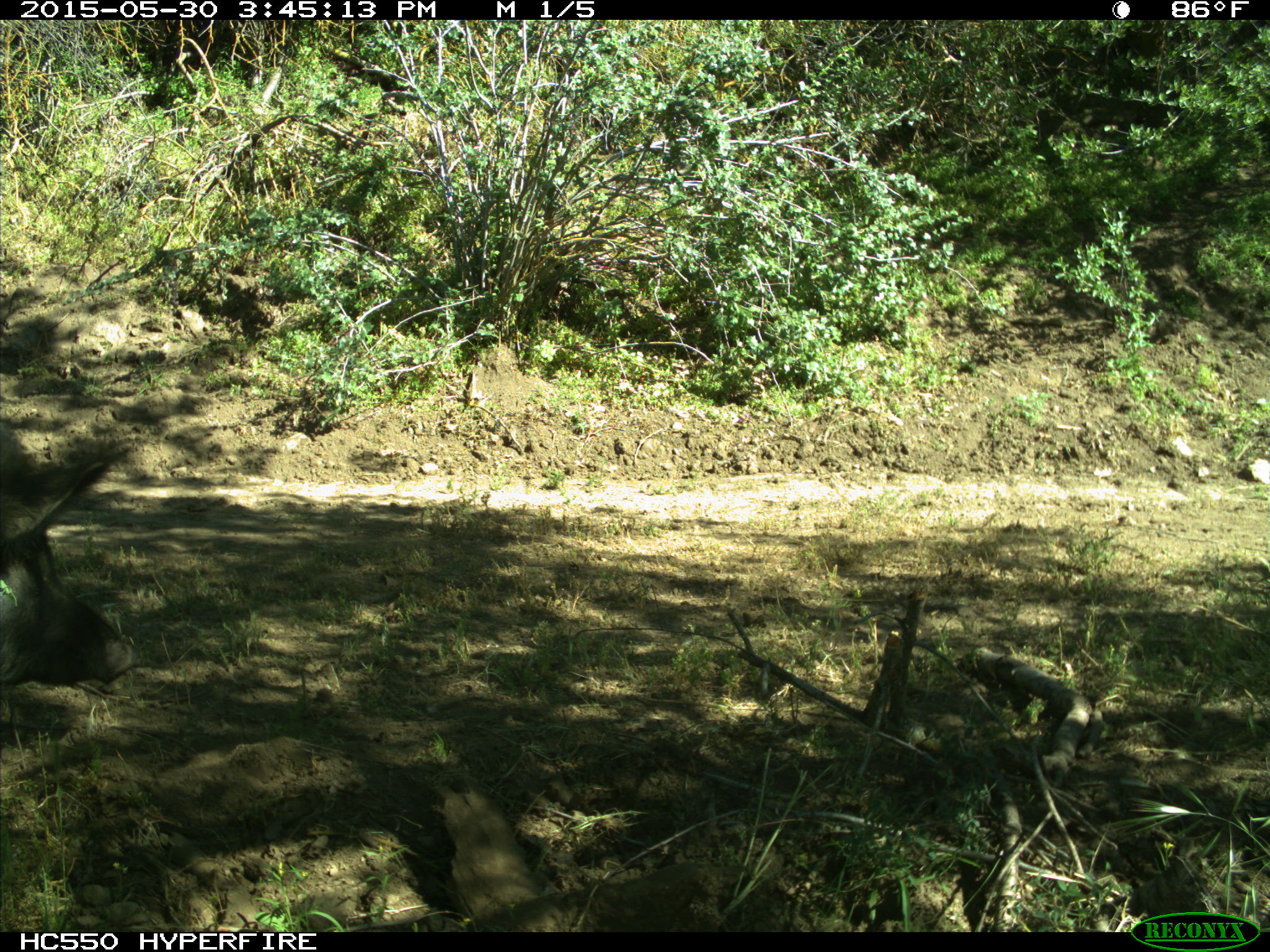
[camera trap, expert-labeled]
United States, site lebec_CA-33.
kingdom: Animalia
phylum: Chordata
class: Mammalia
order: Artiodactyla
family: Suidae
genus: Sus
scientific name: Sus scrofa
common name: wild boar